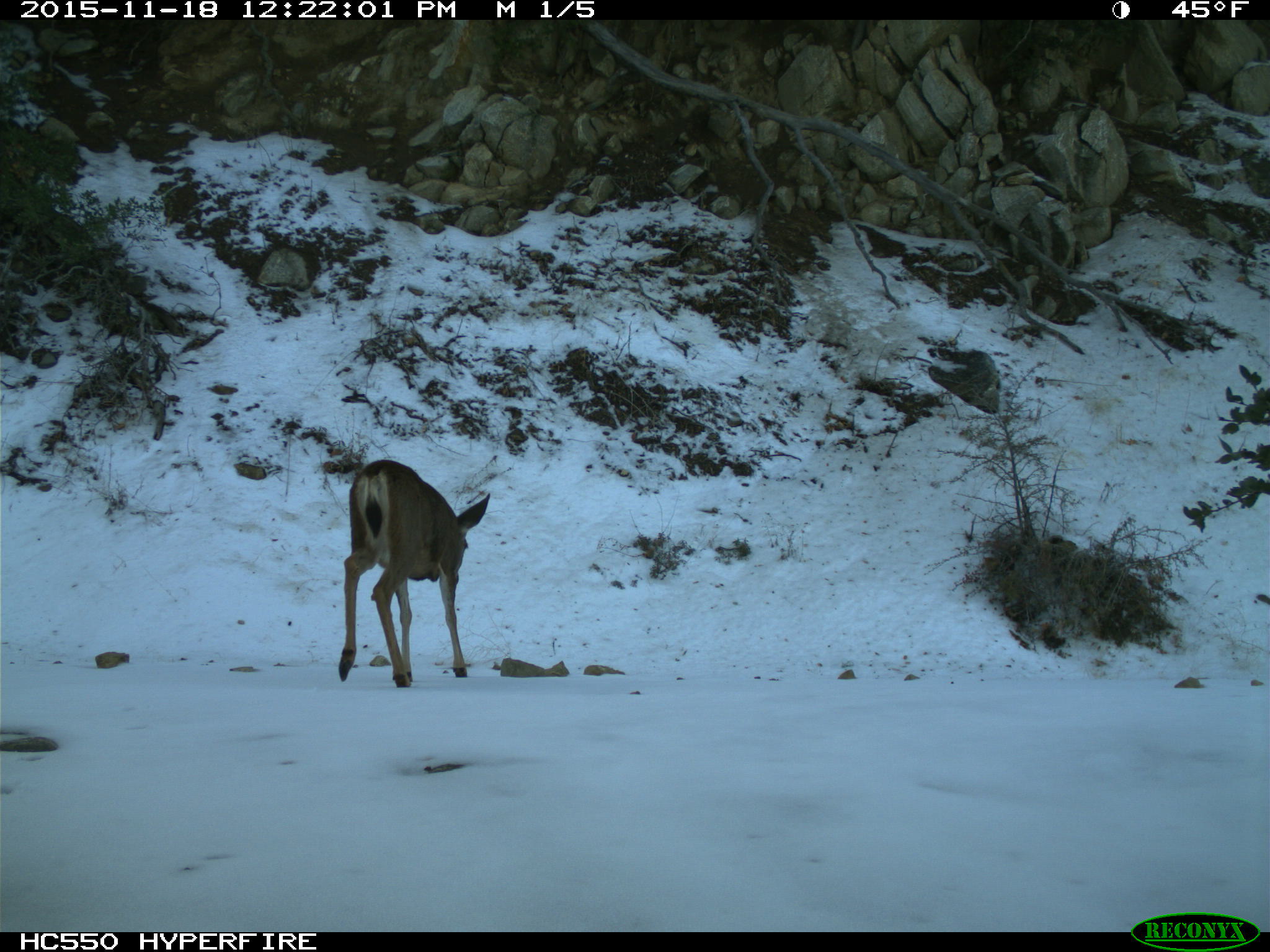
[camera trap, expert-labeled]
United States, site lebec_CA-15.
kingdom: Animalia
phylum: Chordata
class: Mammalia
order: Artiodactyla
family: Cervidae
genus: Odocoileus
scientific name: Odocoileus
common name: deer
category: unidentified deer